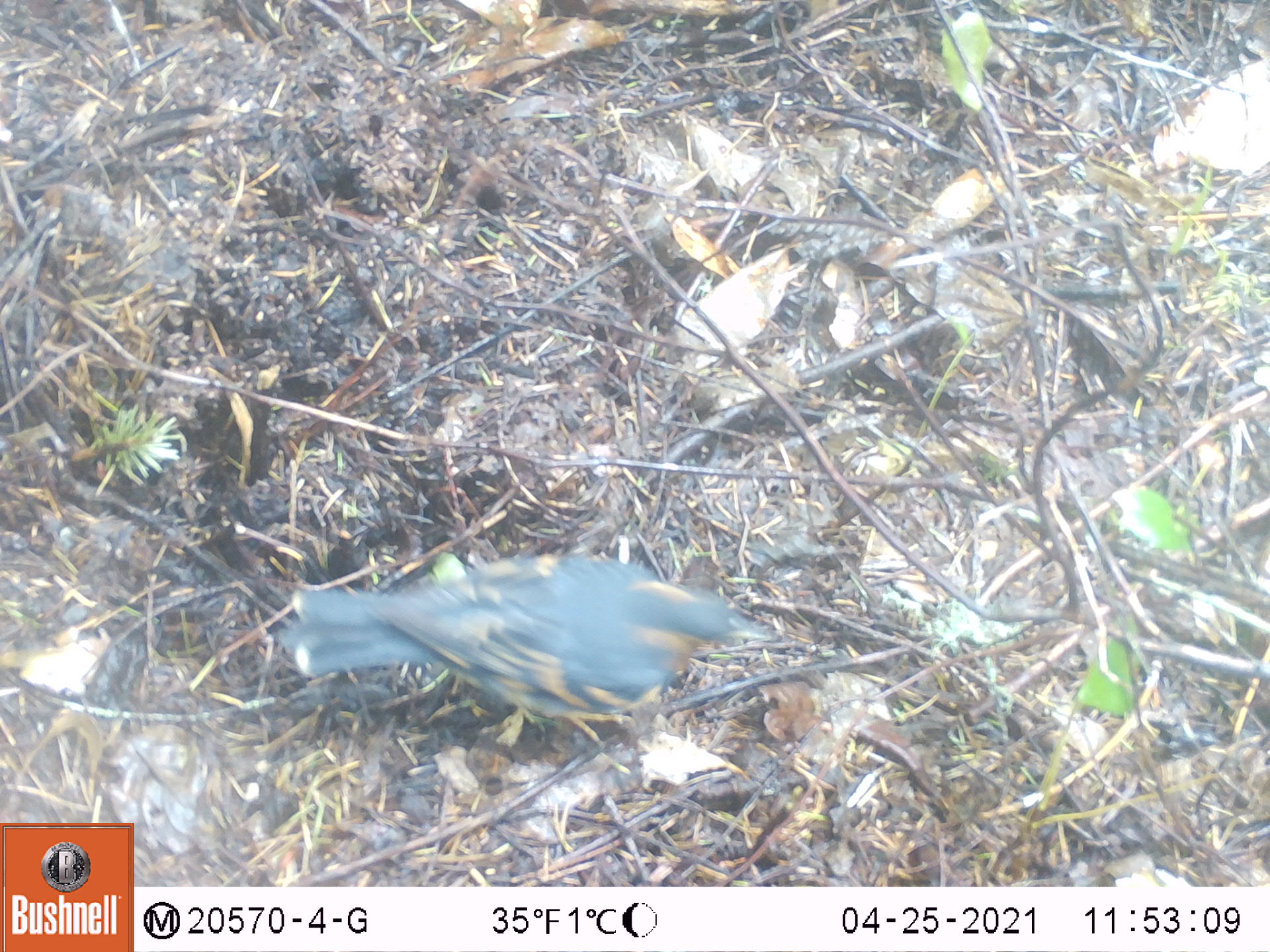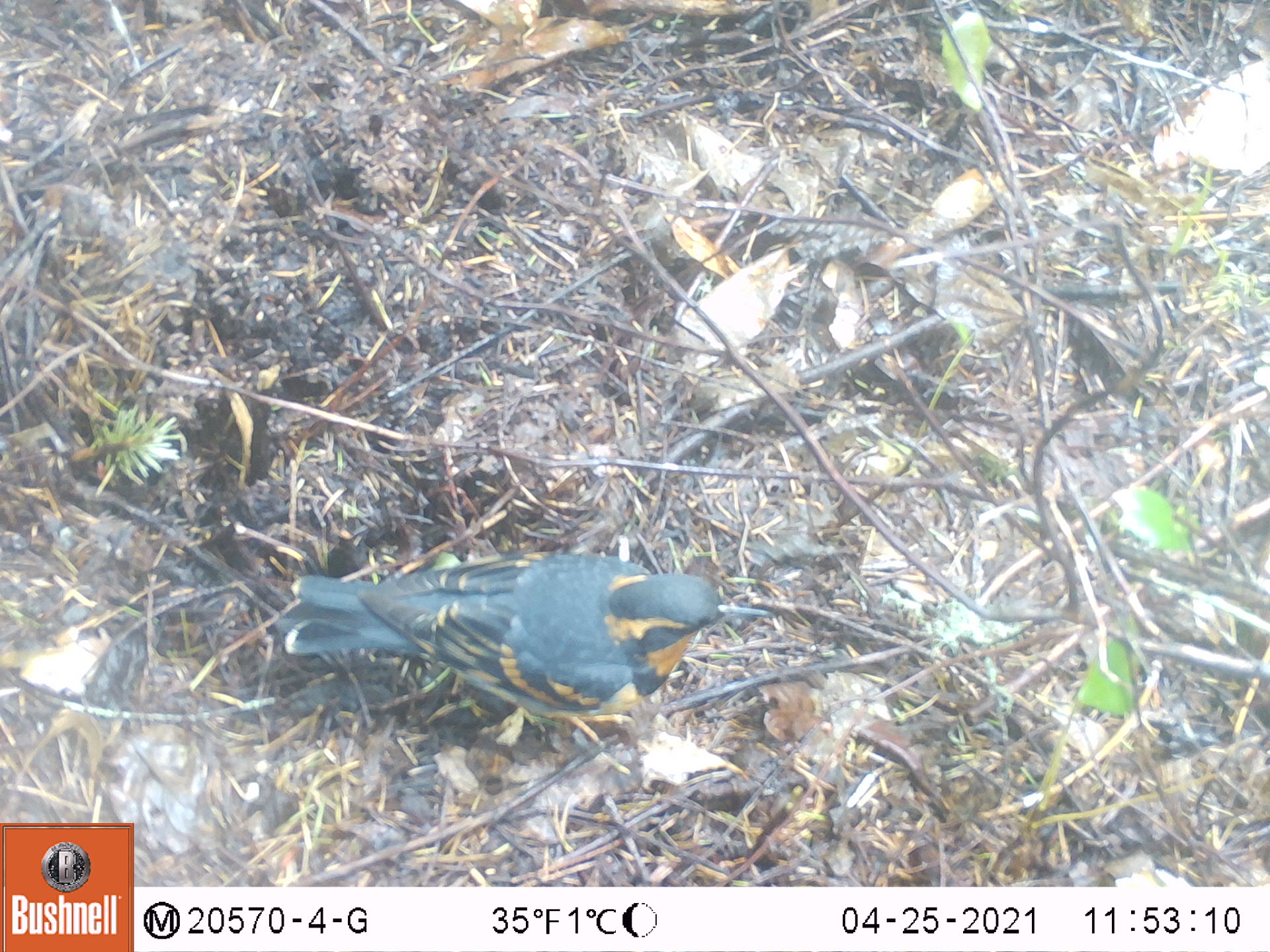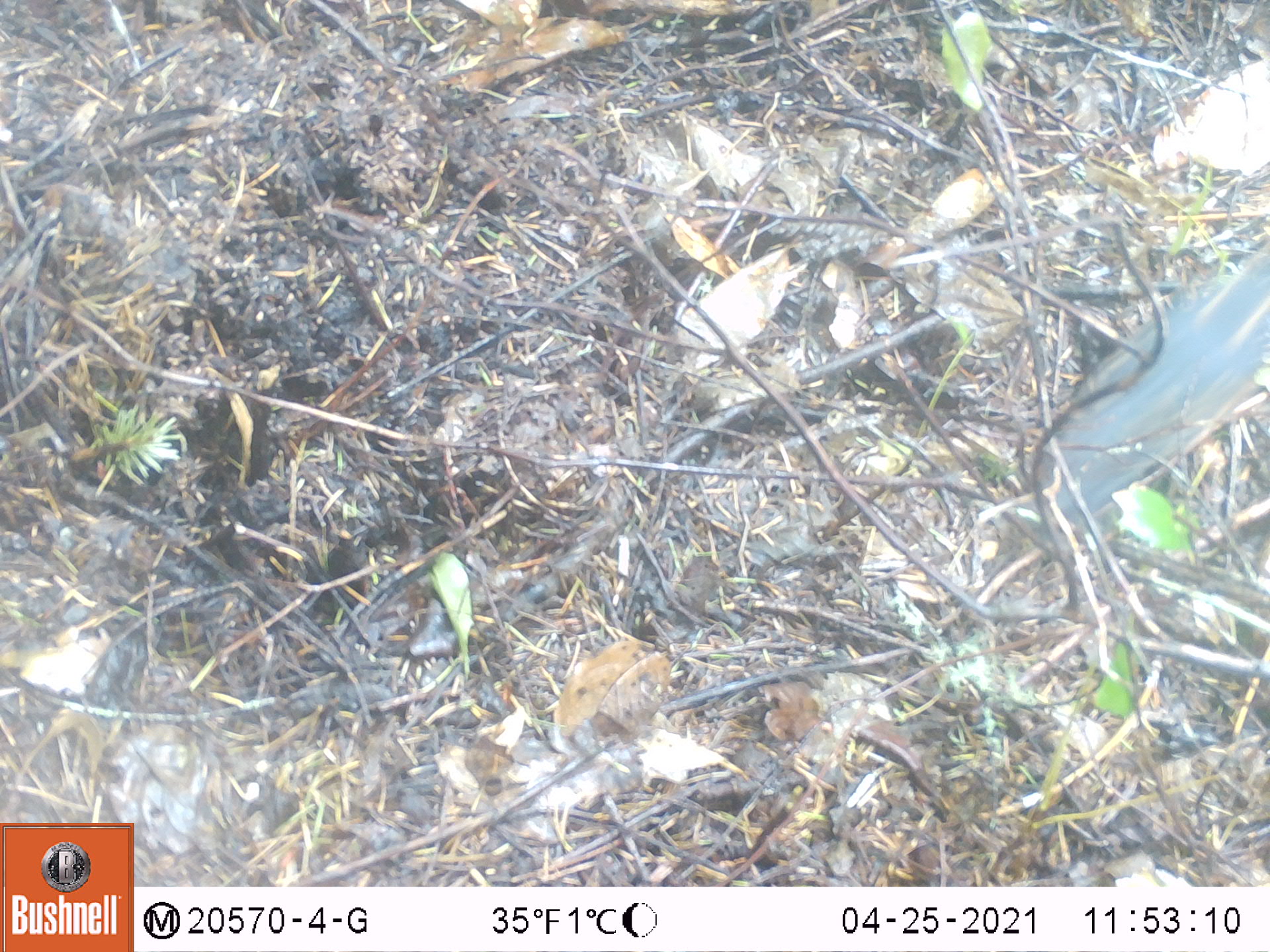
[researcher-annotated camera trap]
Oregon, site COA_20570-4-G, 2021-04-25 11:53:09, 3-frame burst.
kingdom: Animalia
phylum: Chordata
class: Aves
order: Passeriformes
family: Turdidae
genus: Ixoreus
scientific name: Ixoreus naevius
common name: varied thrush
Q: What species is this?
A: Varied thrush (Ixoreus naevius).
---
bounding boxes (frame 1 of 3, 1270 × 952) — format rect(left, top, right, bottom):
varied thrush: rect(281, 530, 783, 730)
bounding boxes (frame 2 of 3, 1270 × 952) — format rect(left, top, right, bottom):
varied thrush: rect(278, 530, 779, 744)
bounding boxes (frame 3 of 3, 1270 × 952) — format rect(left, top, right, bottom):
varied thrush: rect(1017, 238, 1265, 555)